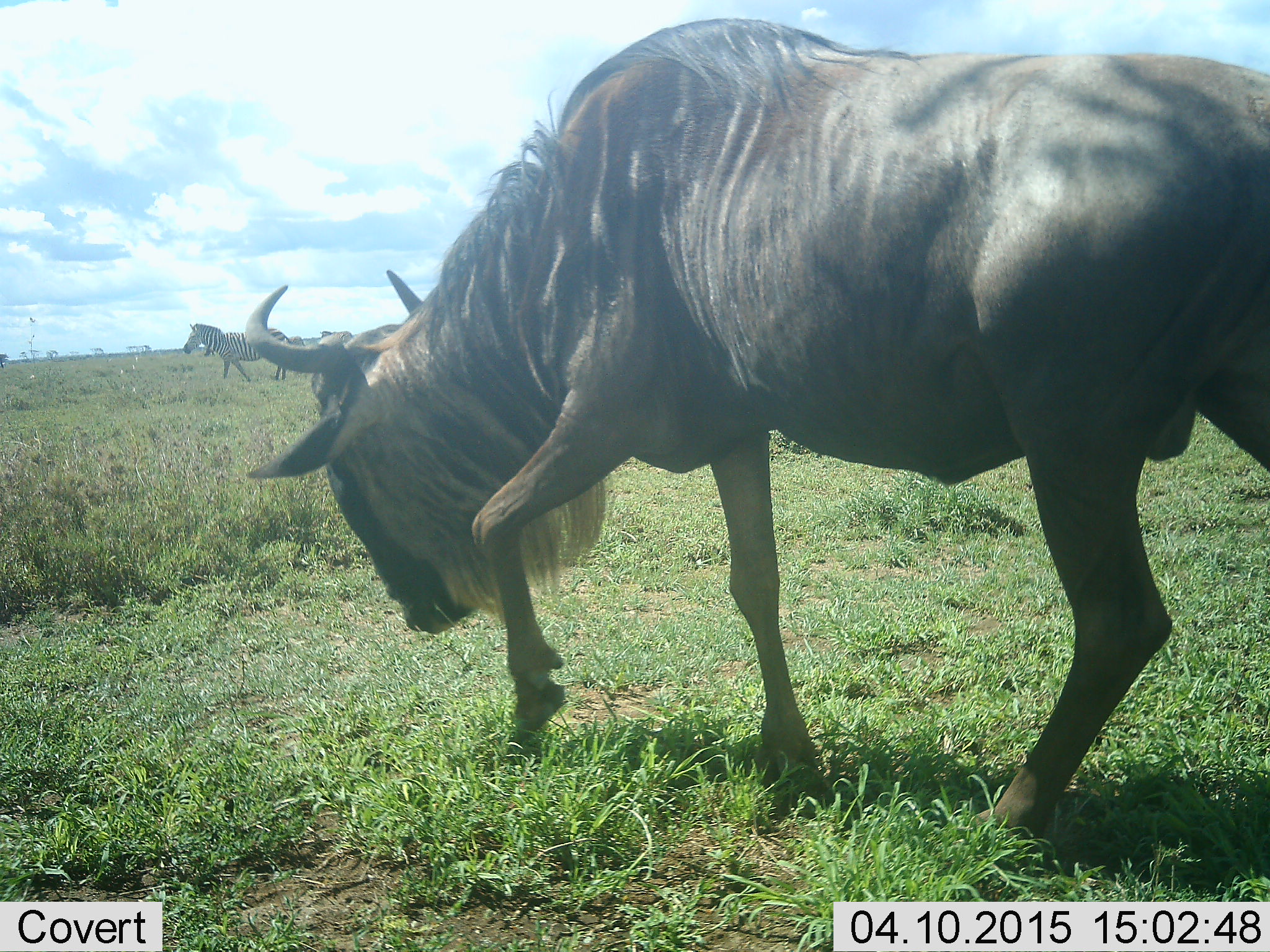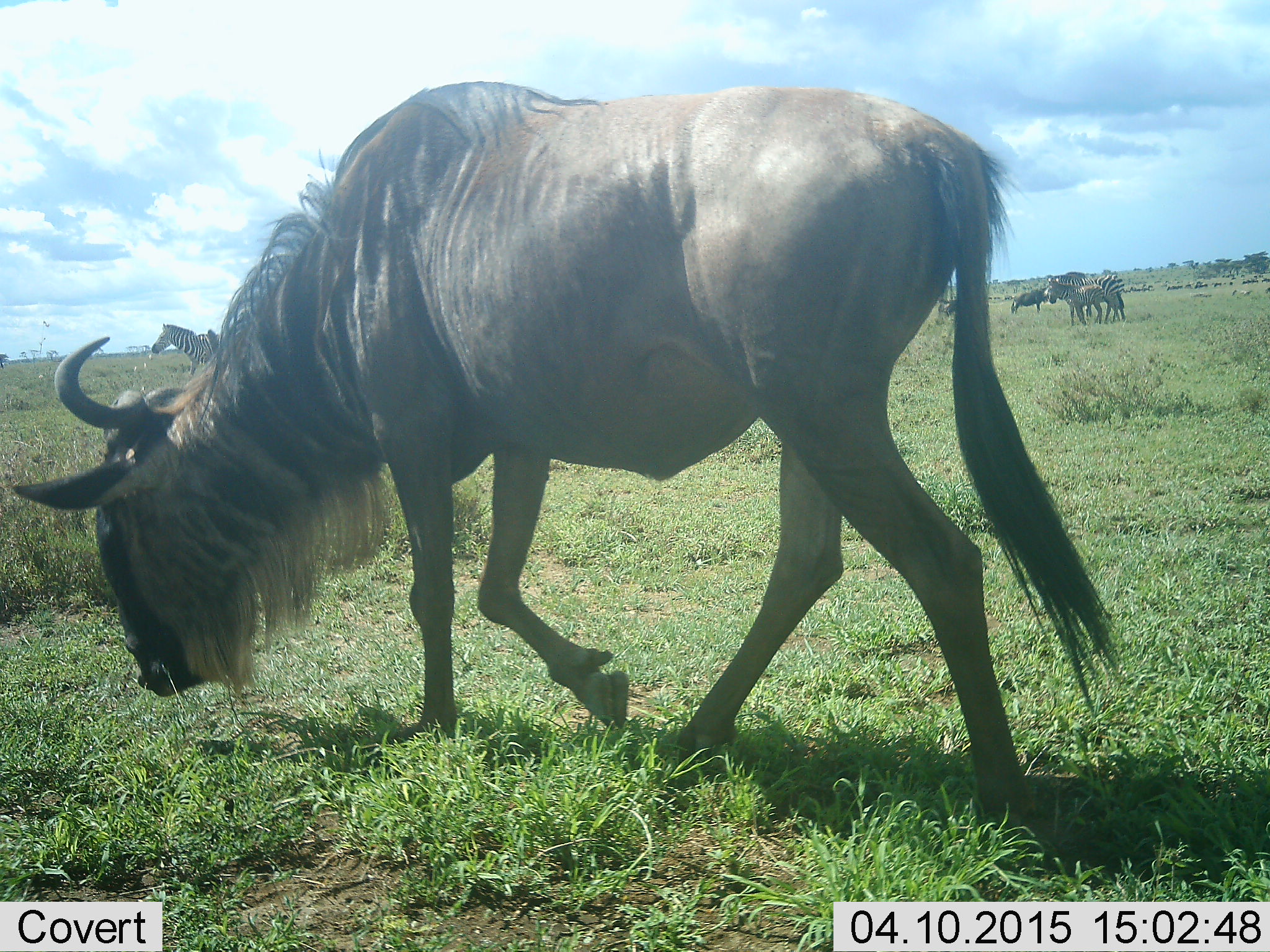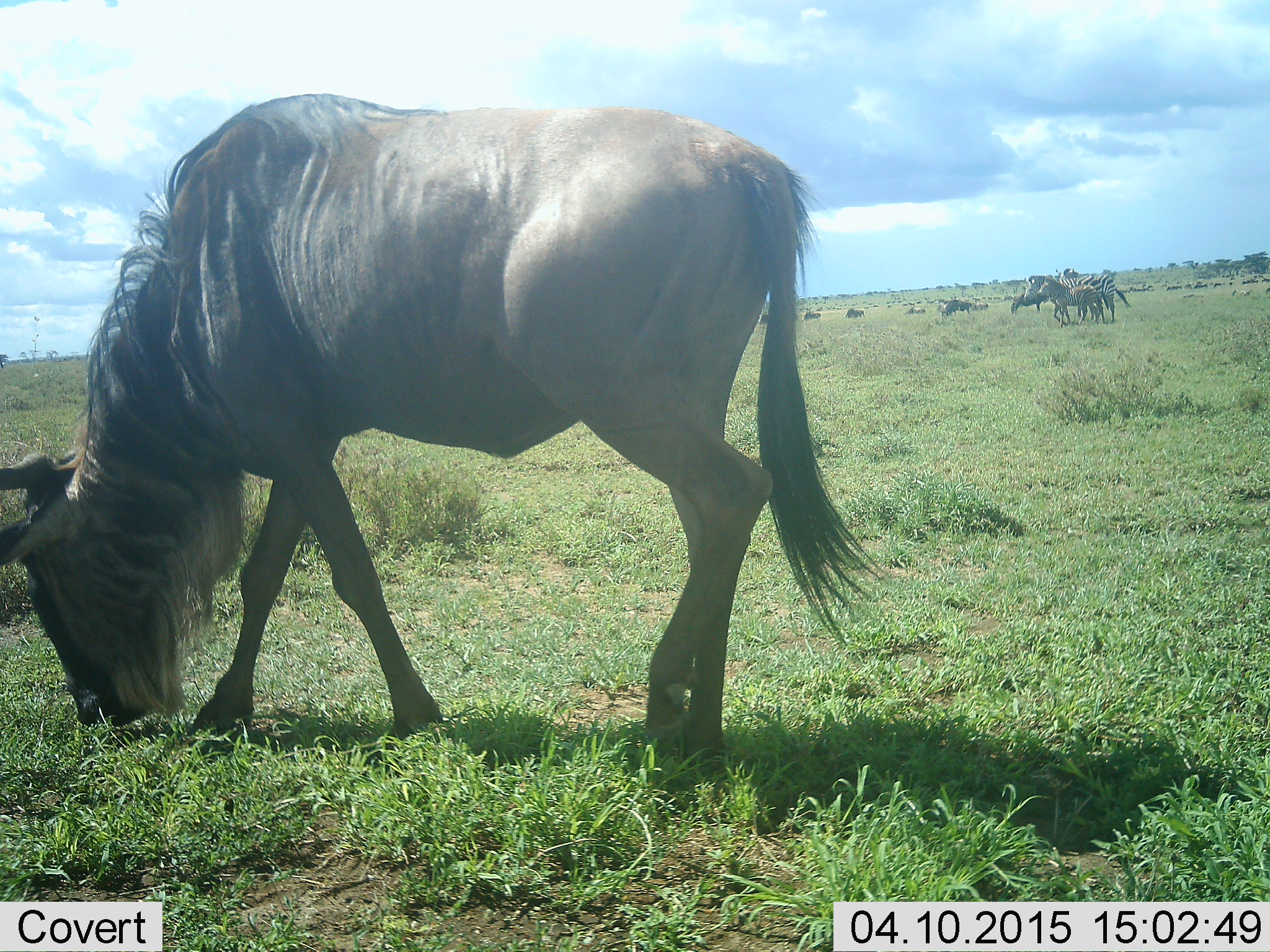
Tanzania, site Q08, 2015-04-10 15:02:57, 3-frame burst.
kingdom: Animalia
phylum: Chordata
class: Mammalia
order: Artiodactyla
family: Bovidae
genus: Connochaetes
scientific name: Connochaetes taurinus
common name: blue wildebeest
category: wildebeest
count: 4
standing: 36%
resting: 0%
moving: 45%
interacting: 0%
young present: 0%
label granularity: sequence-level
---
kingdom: Animalia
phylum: Chordata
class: Mammalia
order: Perissodactyla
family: Equidae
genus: Equus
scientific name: Equus quagga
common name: plains zebra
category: zebra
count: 4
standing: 70%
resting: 0%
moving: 60%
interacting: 10%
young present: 40%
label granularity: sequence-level